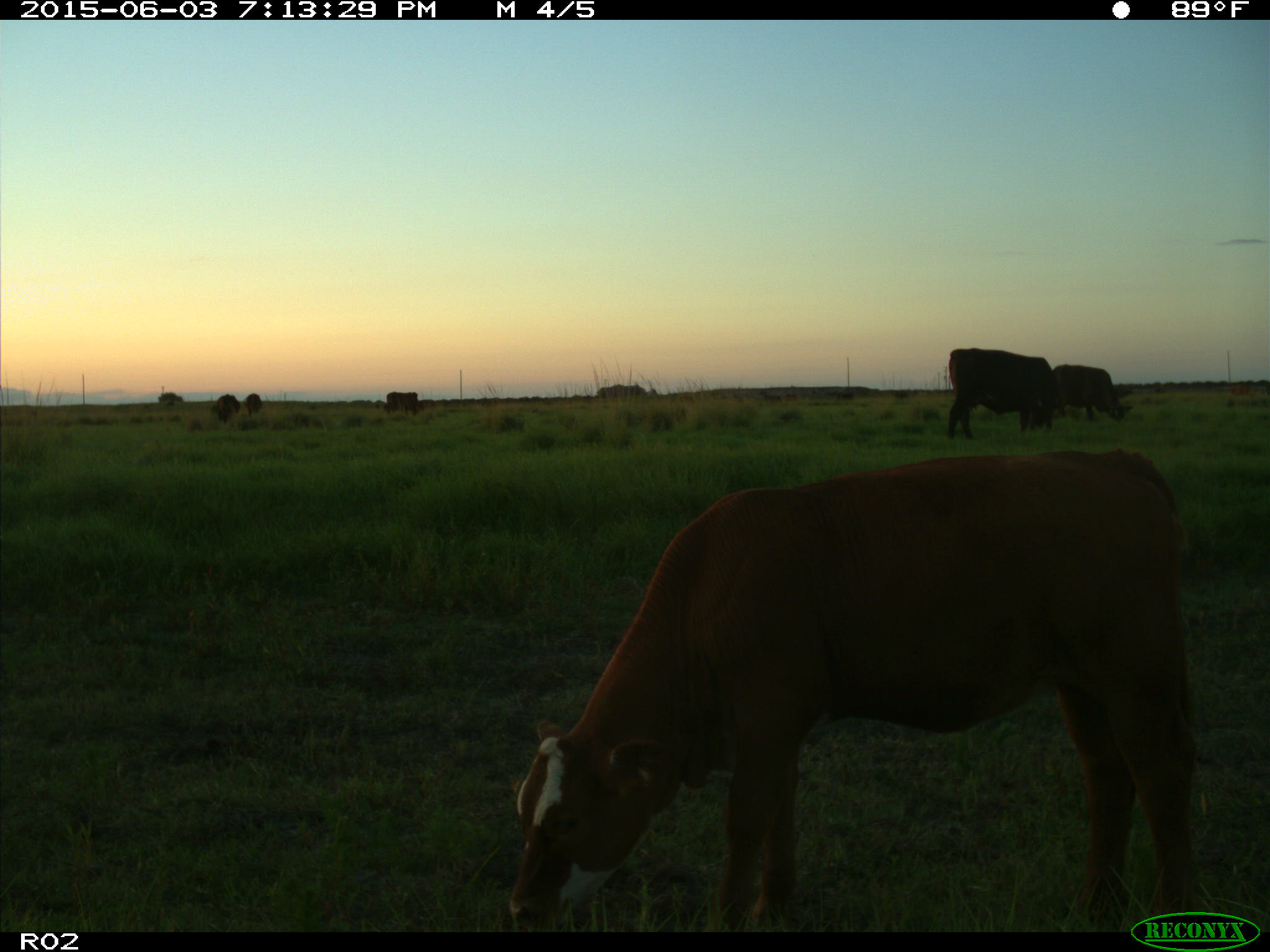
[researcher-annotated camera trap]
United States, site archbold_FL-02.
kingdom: Animalia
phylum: Chordata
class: Mammalia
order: Artiodactyla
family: Bovidae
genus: Bos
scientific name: Bos taurus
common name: domestic cow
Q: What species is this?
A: Bos taurus (domestic cow).